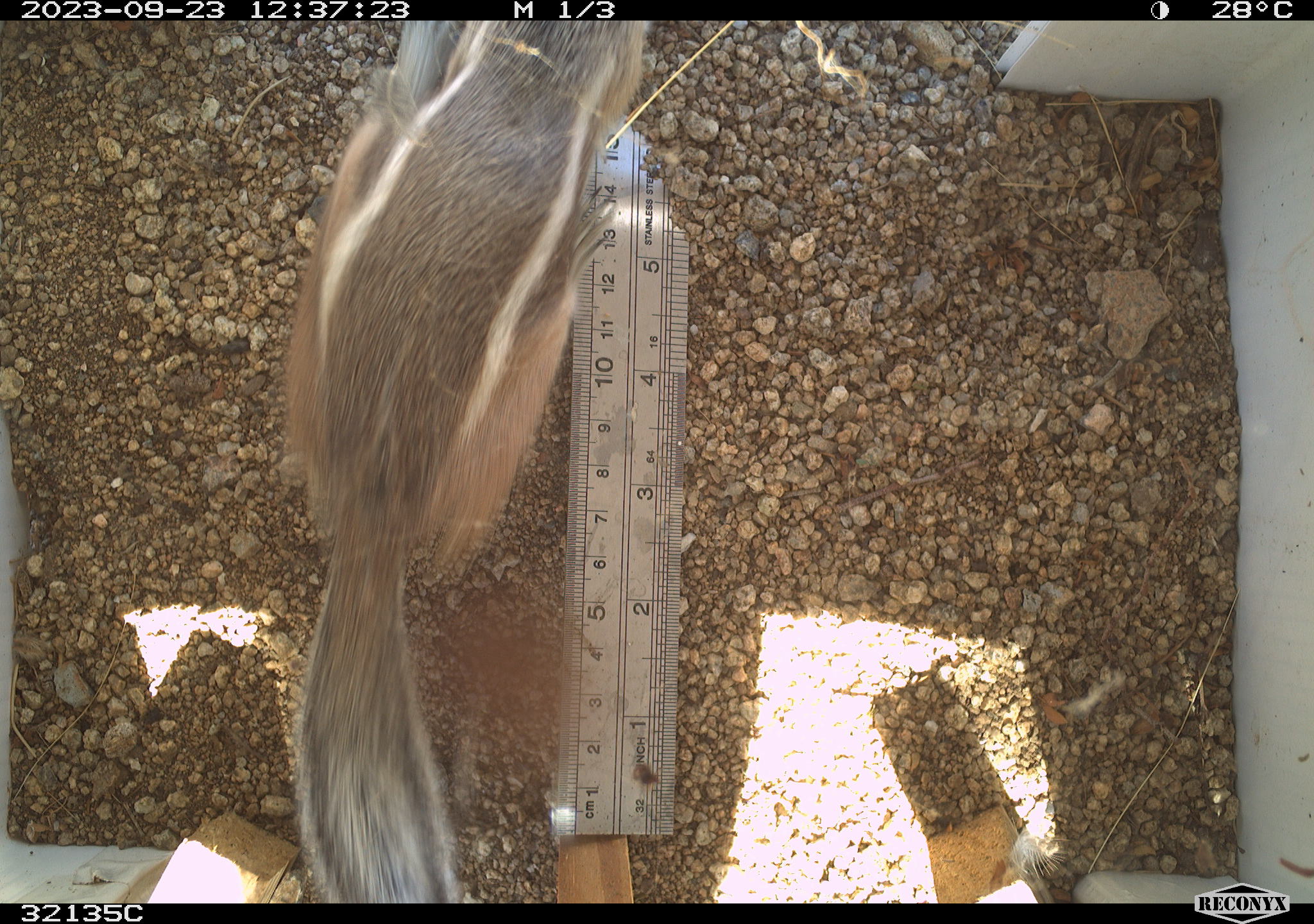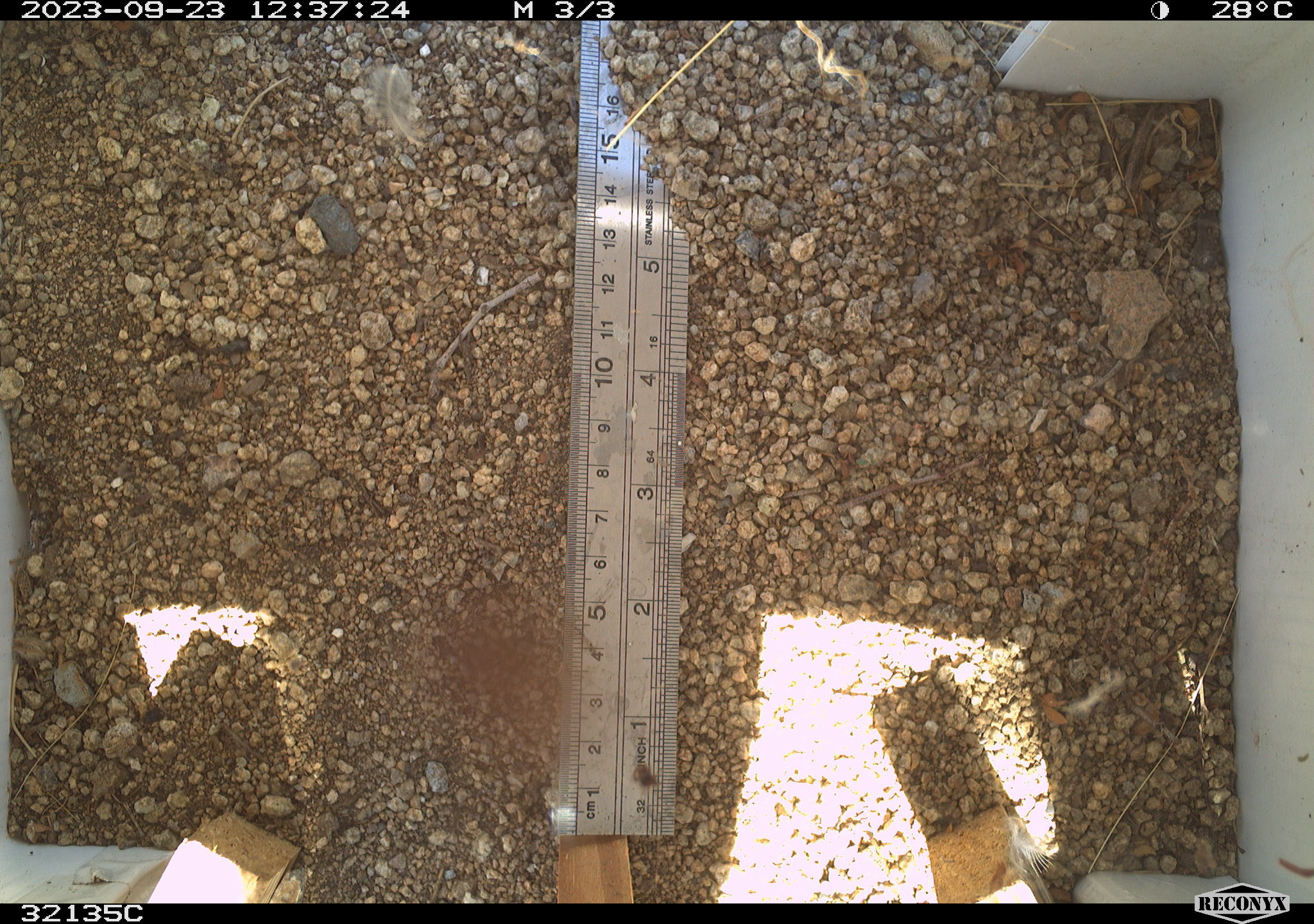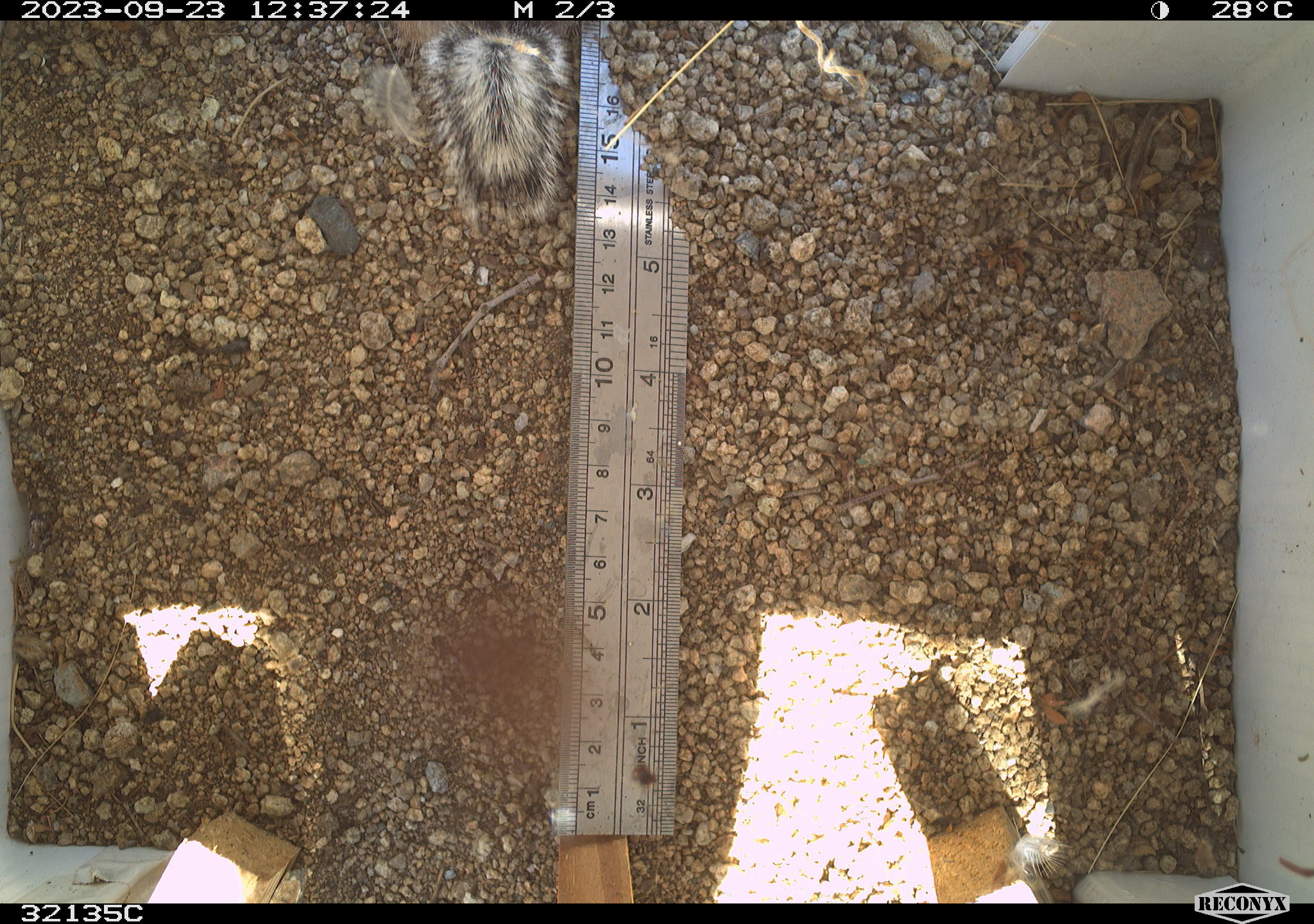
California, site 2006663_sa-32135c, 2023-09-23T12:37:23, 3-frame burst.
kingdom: Animalia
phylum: Chordata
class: Mammalia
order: Rodentia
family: Sciuridae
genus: Ammospermophilus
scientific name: Ammospermophilus leucurus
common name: white-tailed antelope squirrel